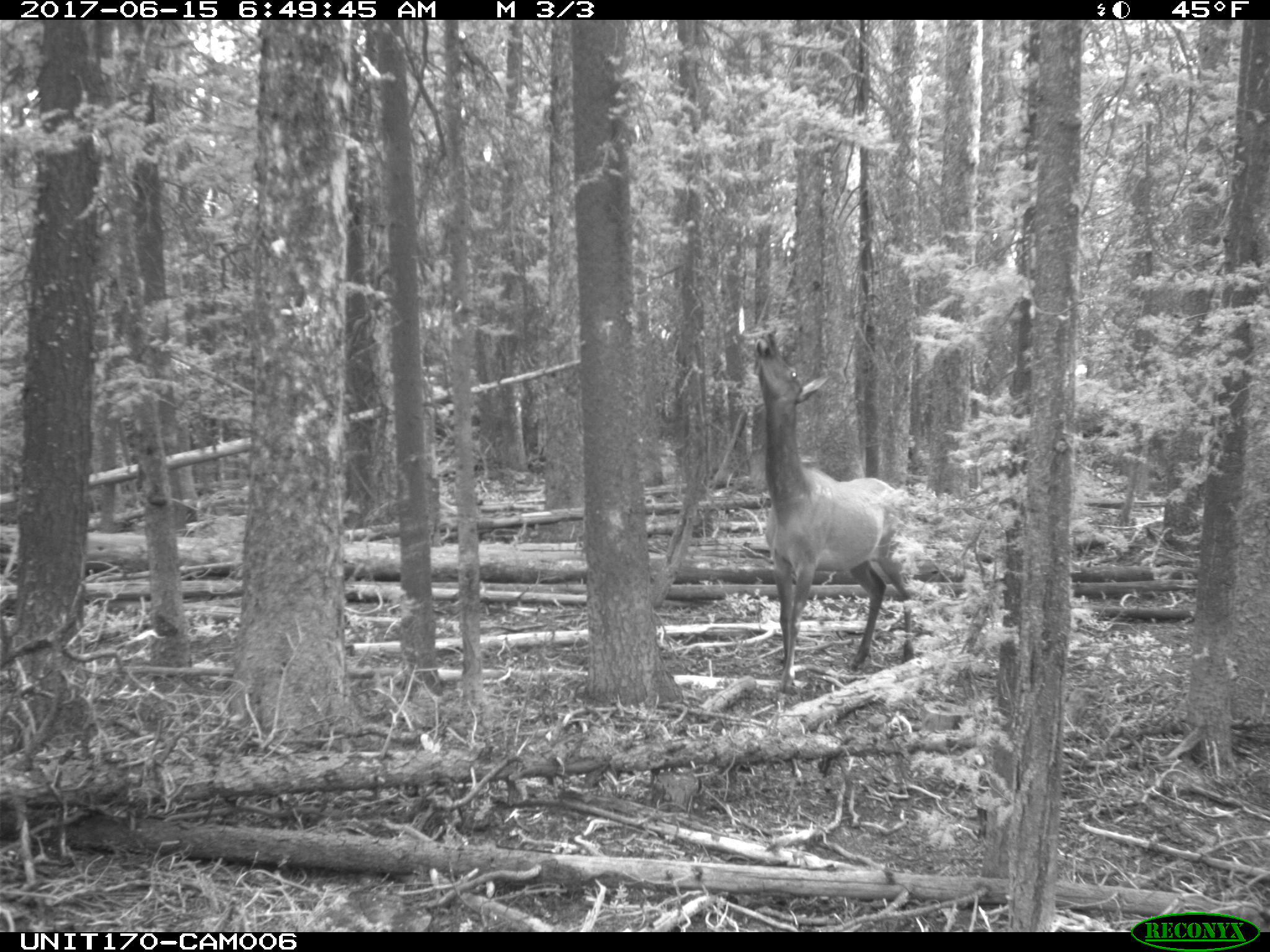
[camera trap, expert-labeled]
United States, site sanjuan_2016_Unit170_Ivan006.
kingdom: Animalia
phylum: Chordata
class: Mammalia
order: Artiodactyla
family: Cervidae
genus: Cervus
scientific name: Cervus elaphus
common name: red deer